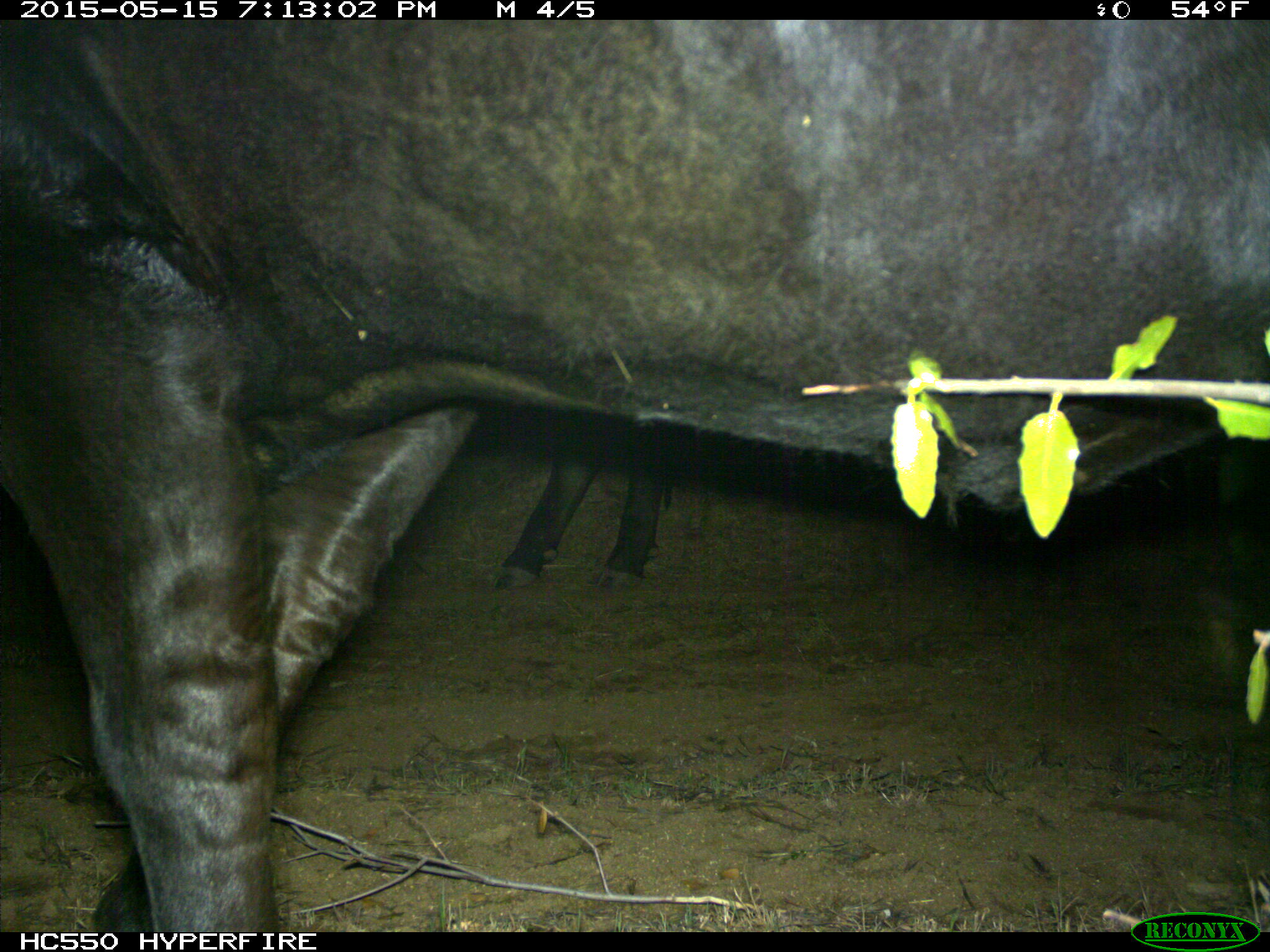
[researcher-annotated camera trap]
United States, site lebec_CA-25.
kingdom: Animalia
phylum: Chordata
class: Mammalia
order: Artiodactyla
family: Bovidae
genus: Bos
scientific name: Bos taurus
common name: domestic cow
Bos taurus (domestic cow).